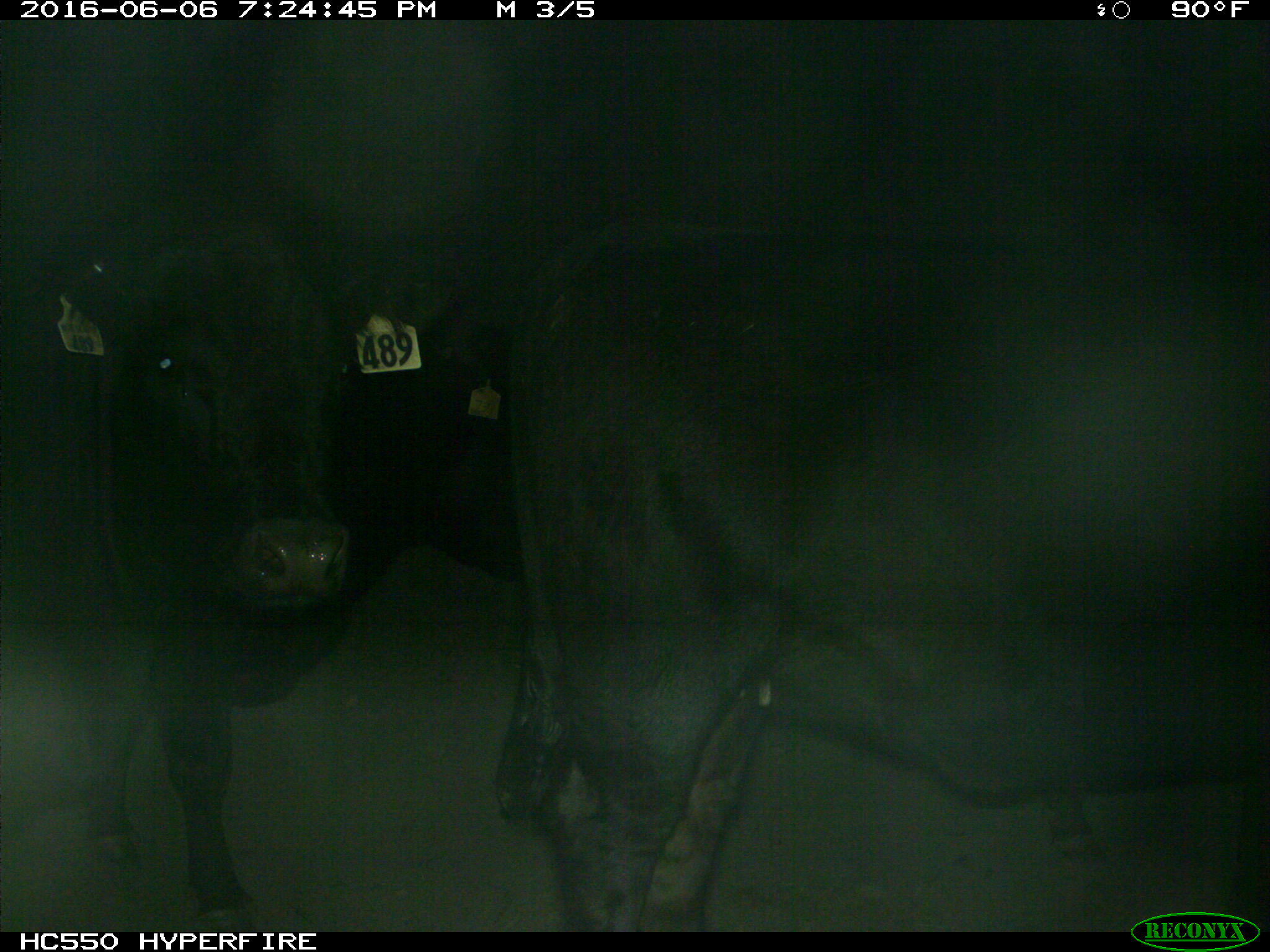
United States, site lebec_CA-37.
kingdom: Animalia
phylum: Chordata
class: Mammalia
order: Artiodactyla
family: Bovidae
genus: Bos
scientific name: Bos taurus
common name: domestic cow